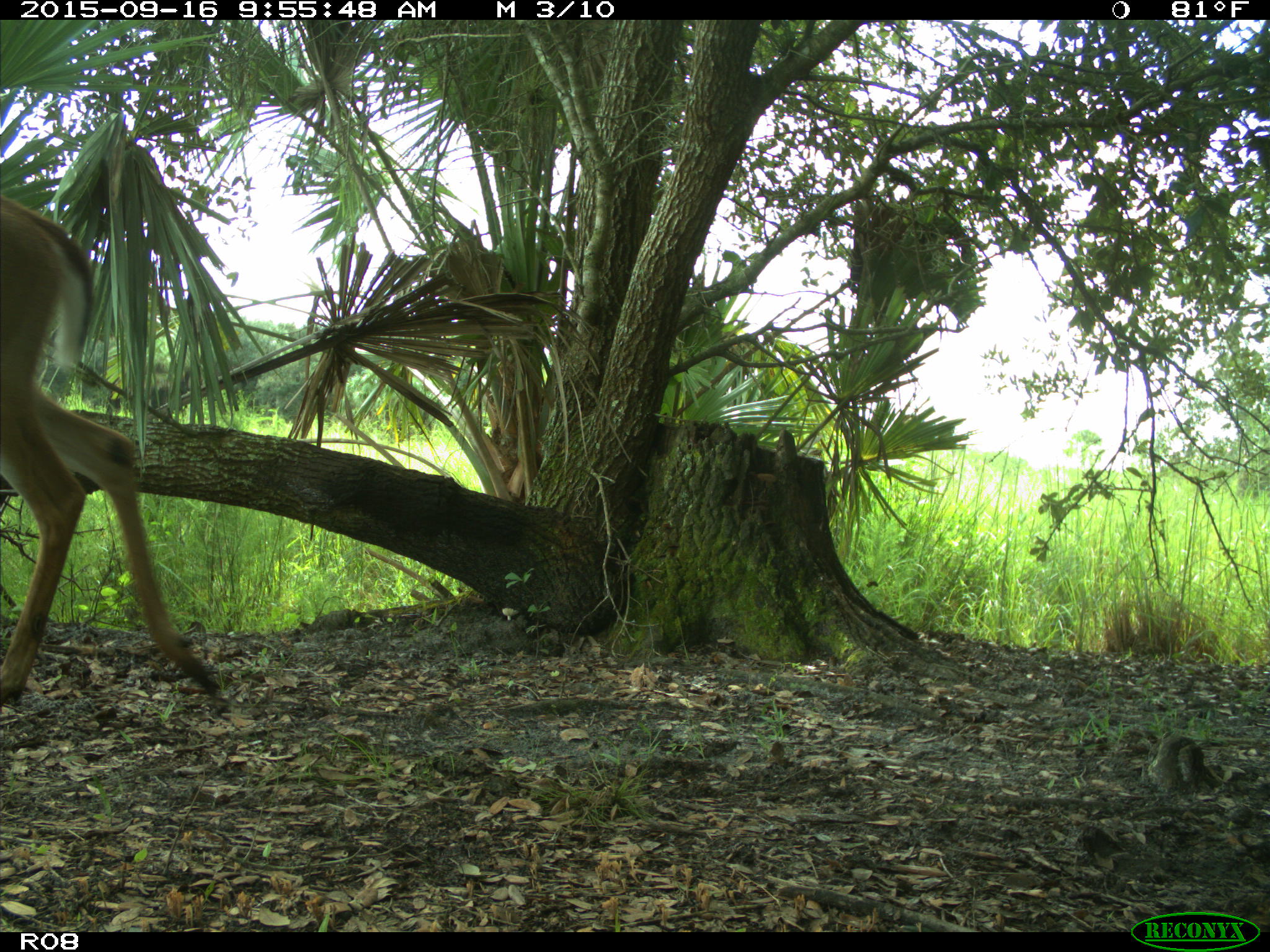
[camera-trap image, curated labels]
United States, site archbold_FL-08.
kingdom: Animalia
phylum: Chordata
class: Mammalia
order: Artiodactyla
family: Cervidae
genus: Odocoileus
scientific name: Odocoileus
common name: deer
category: unidentified deer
Unidentified deer (deer) (Odocoileus).